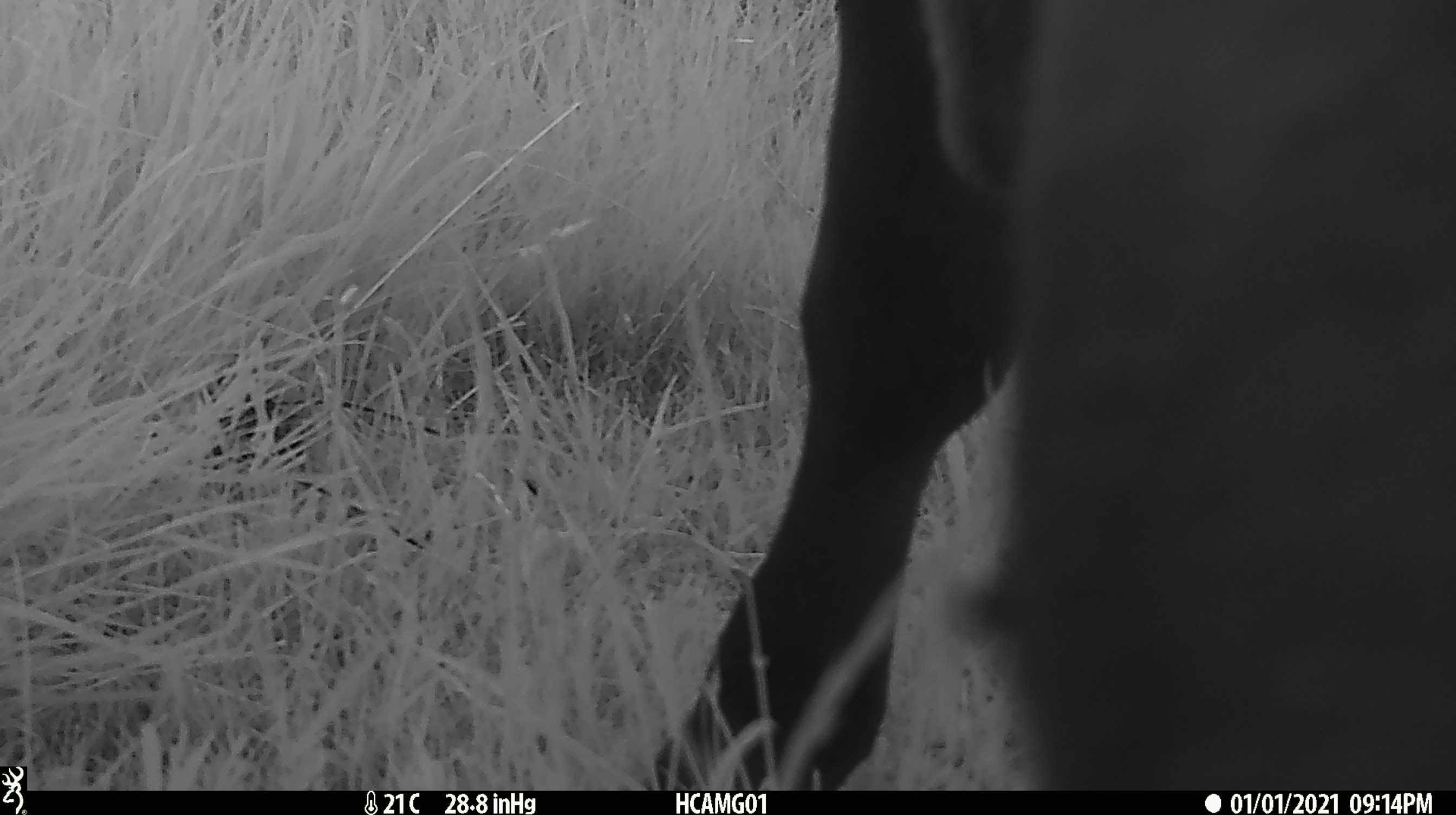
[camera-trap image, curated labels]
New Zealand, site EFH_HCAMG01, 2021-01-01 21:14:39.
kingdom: Animalia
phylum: Chordata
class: Mammalia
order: Artiodactyla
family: Bovidae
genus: Bos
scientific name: Bos taurus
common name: domestic cow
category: cow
Cow (domestic cow) (Bos taurus).